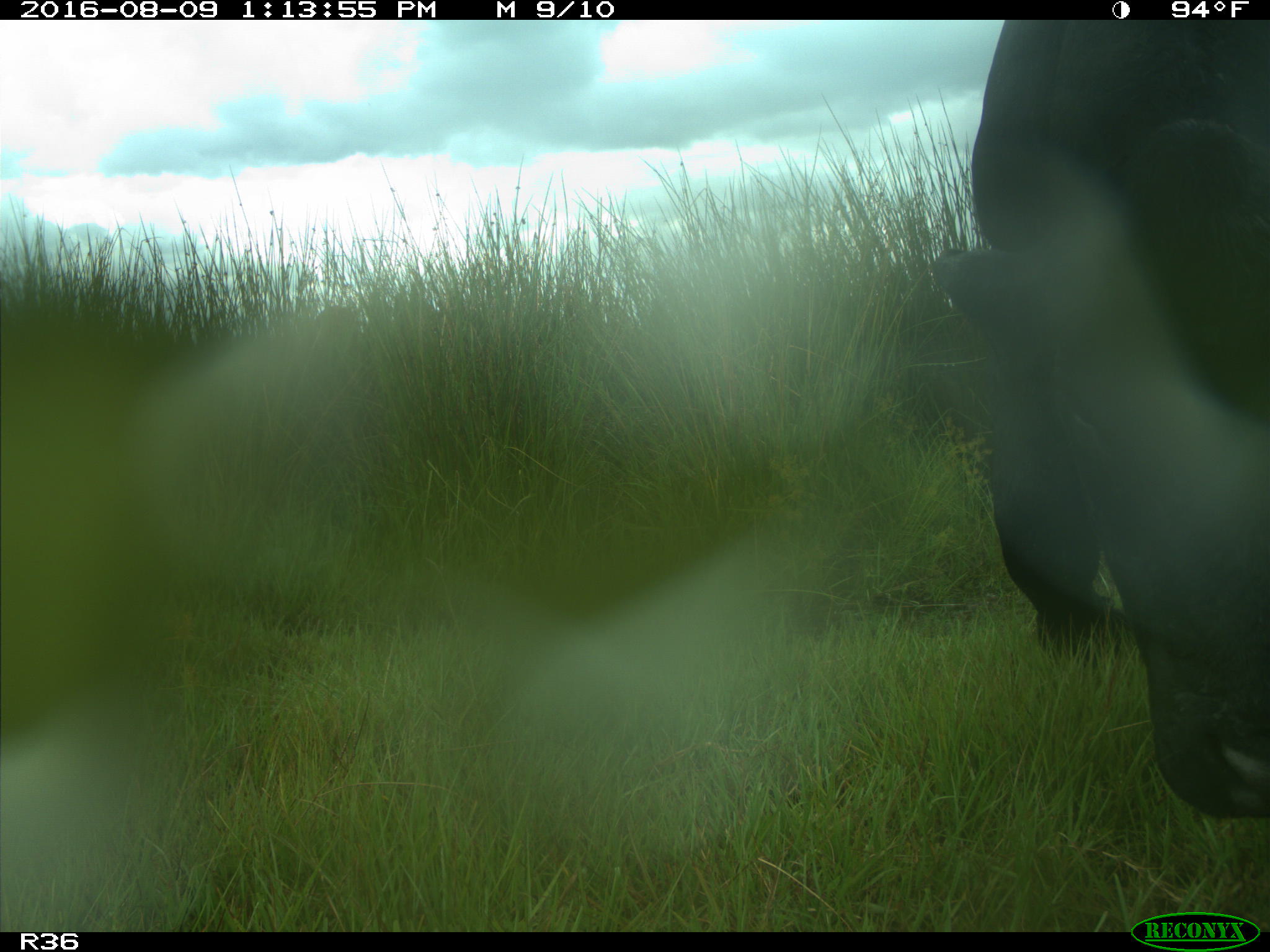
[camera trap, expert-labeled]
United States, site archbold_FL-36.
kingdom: Animalia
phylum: Chordata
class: Mammalia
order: Artiodactyla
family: Bovidae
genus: Bos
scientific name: Bos taurus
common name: domestic cow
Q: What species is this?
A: Bos taurus (domestic cow).